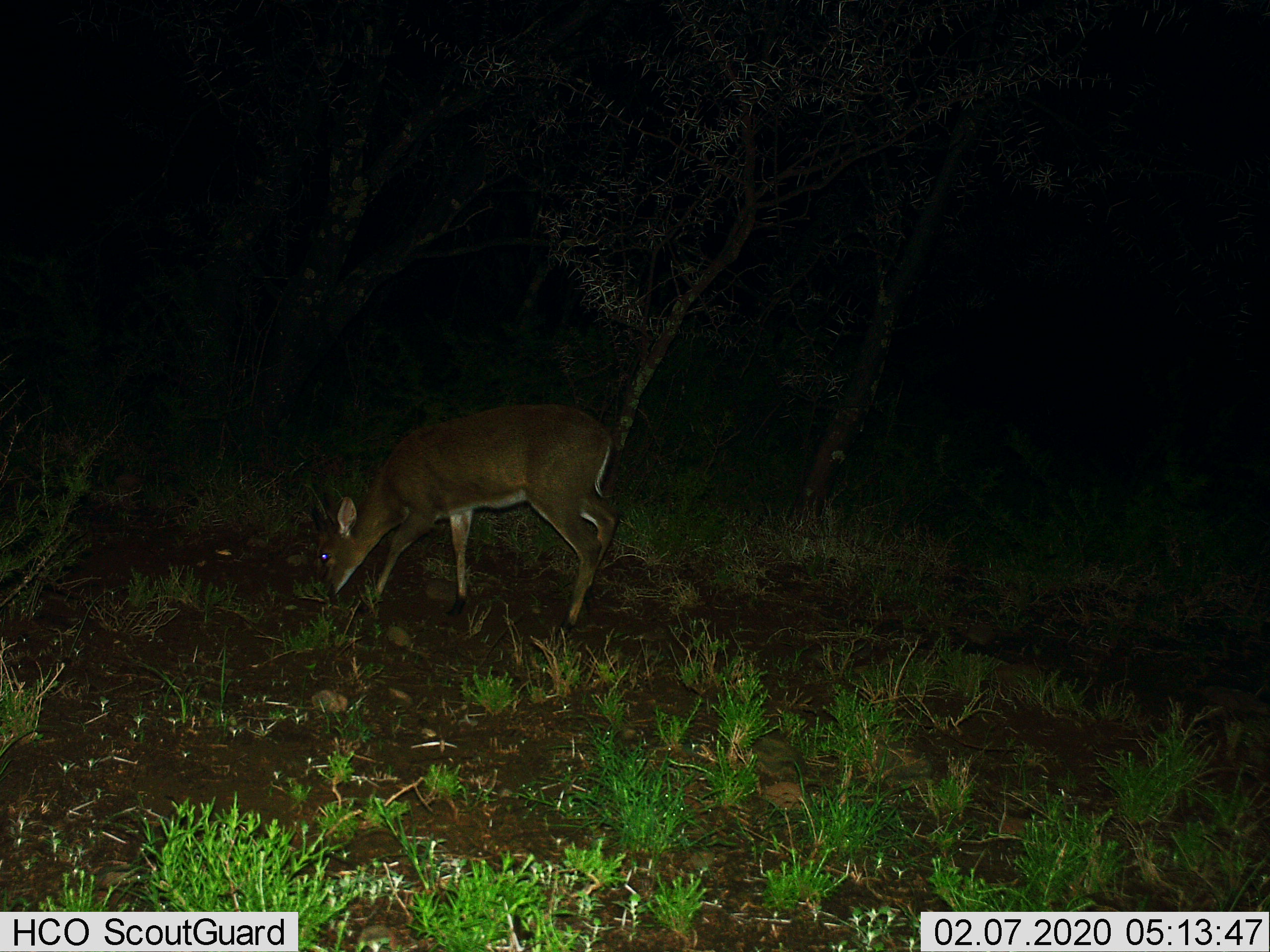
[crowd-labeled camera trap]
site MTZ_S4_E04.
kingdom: Animalia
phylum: Chordata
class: Mammalia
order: Artiodactyla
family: Cervidae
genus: Dama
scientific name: Dama dama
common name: fallow deer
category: fallowdeer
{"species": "fallowdeer (fallow deer) (Dama dama)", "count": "1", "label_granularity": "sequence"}